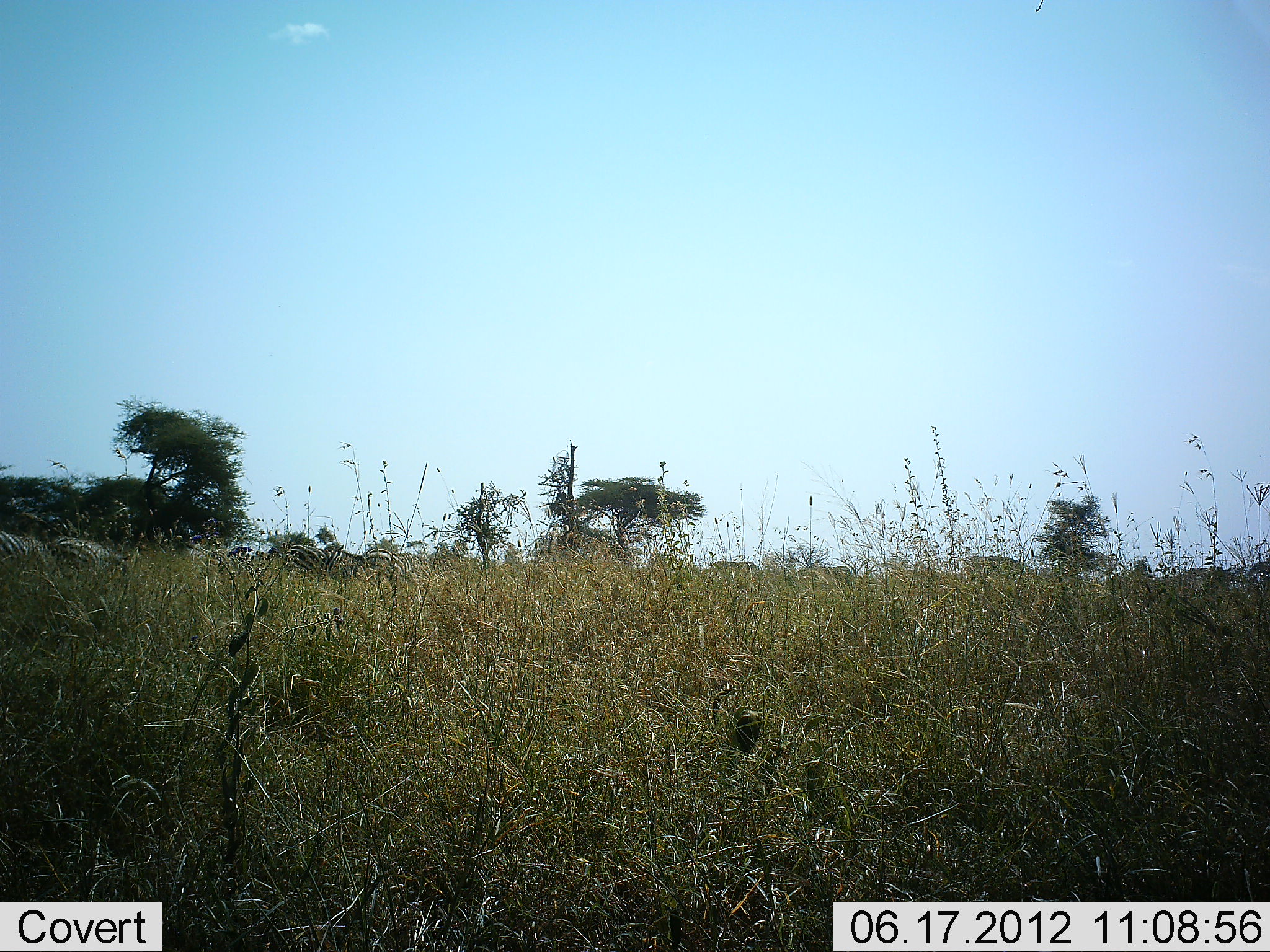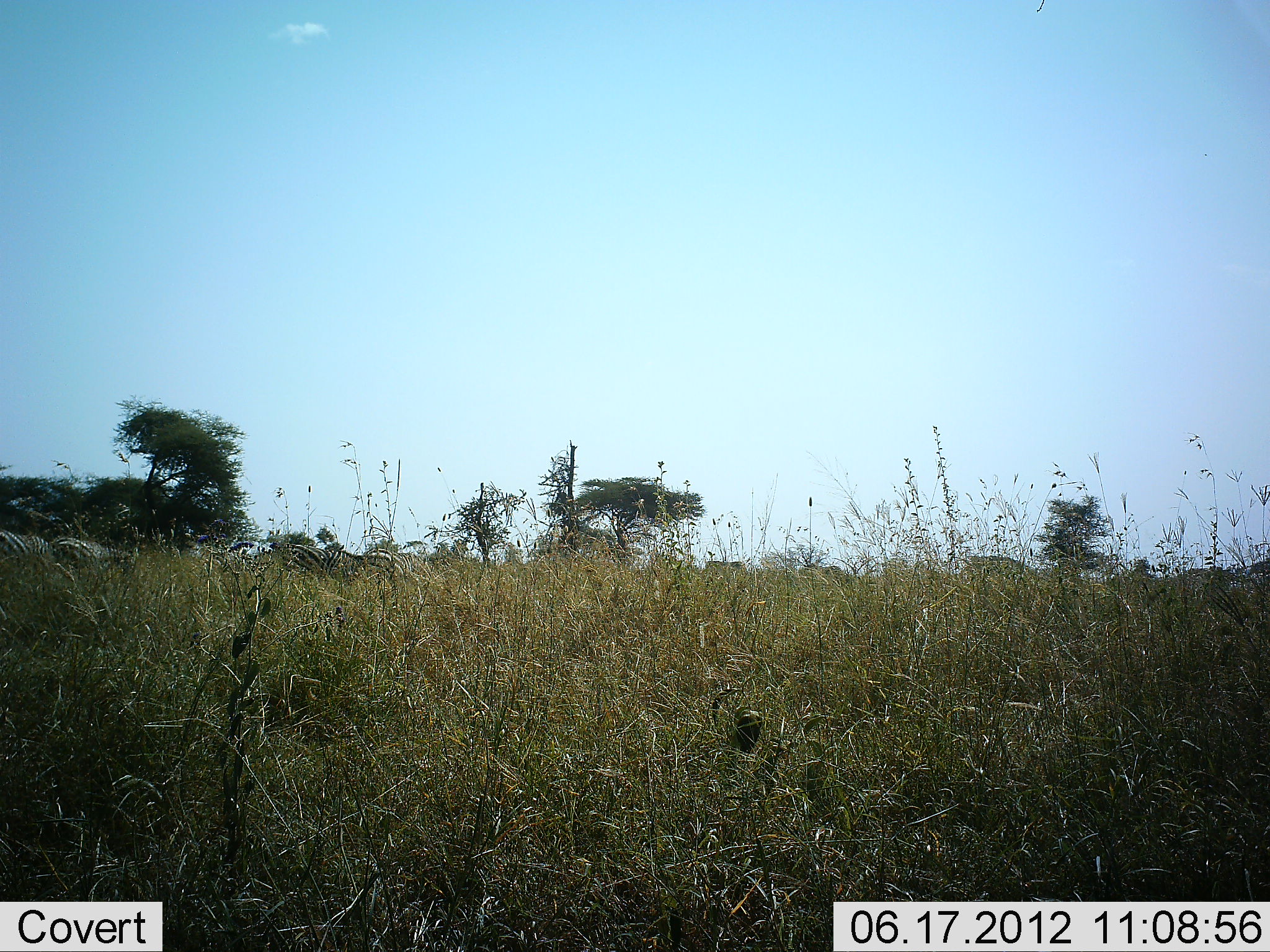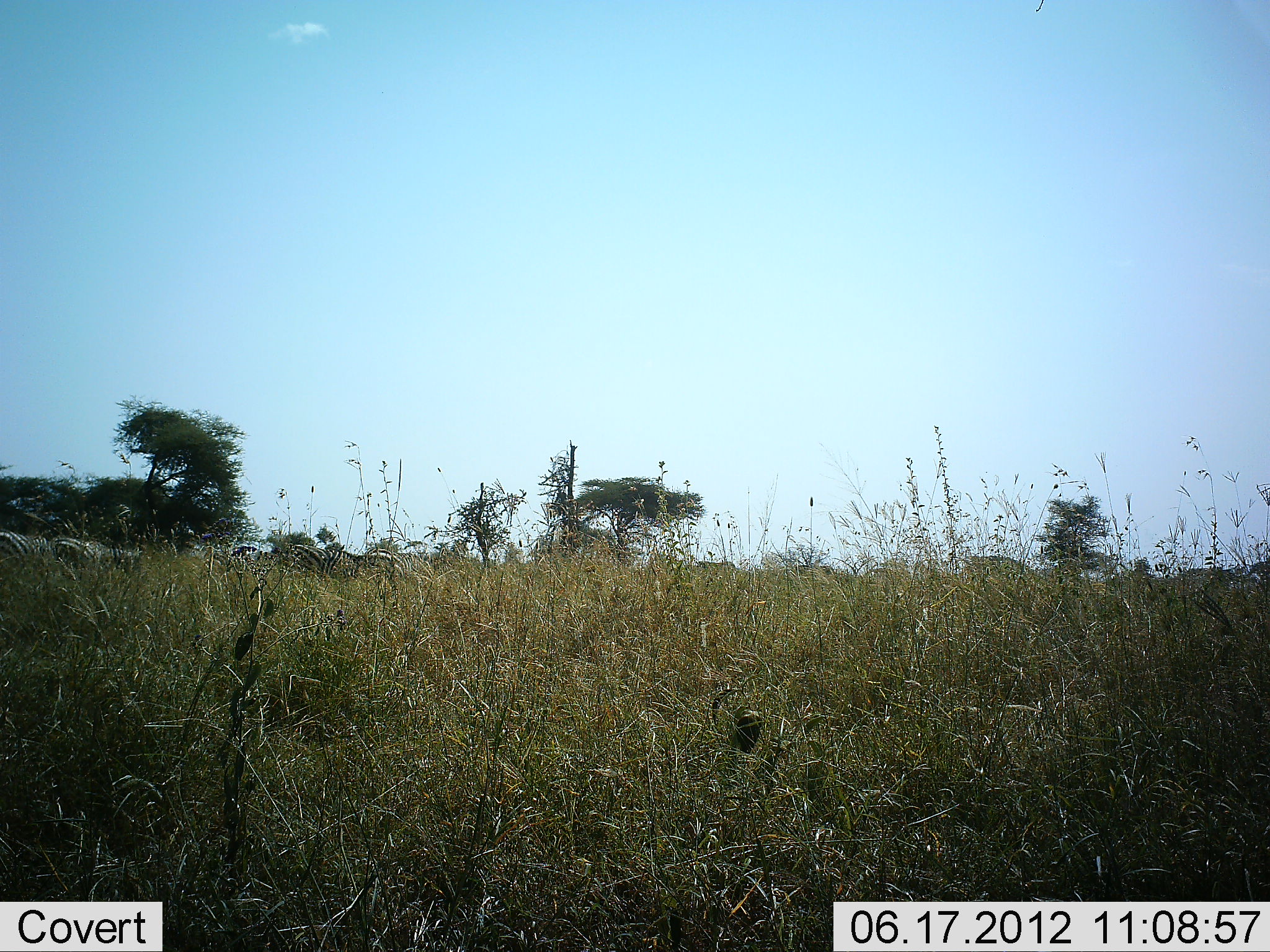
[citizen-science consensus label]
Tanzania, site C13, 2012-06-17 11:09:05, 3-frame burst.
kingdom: Animalia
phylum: Chordata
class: Mammalia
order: Perissodactyla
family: Equidae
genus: Equus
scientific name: Equus quagga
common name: plains zebra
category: zebra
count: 7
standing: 30%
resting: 10%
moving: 50%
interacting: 0%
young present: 0%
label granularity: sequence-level